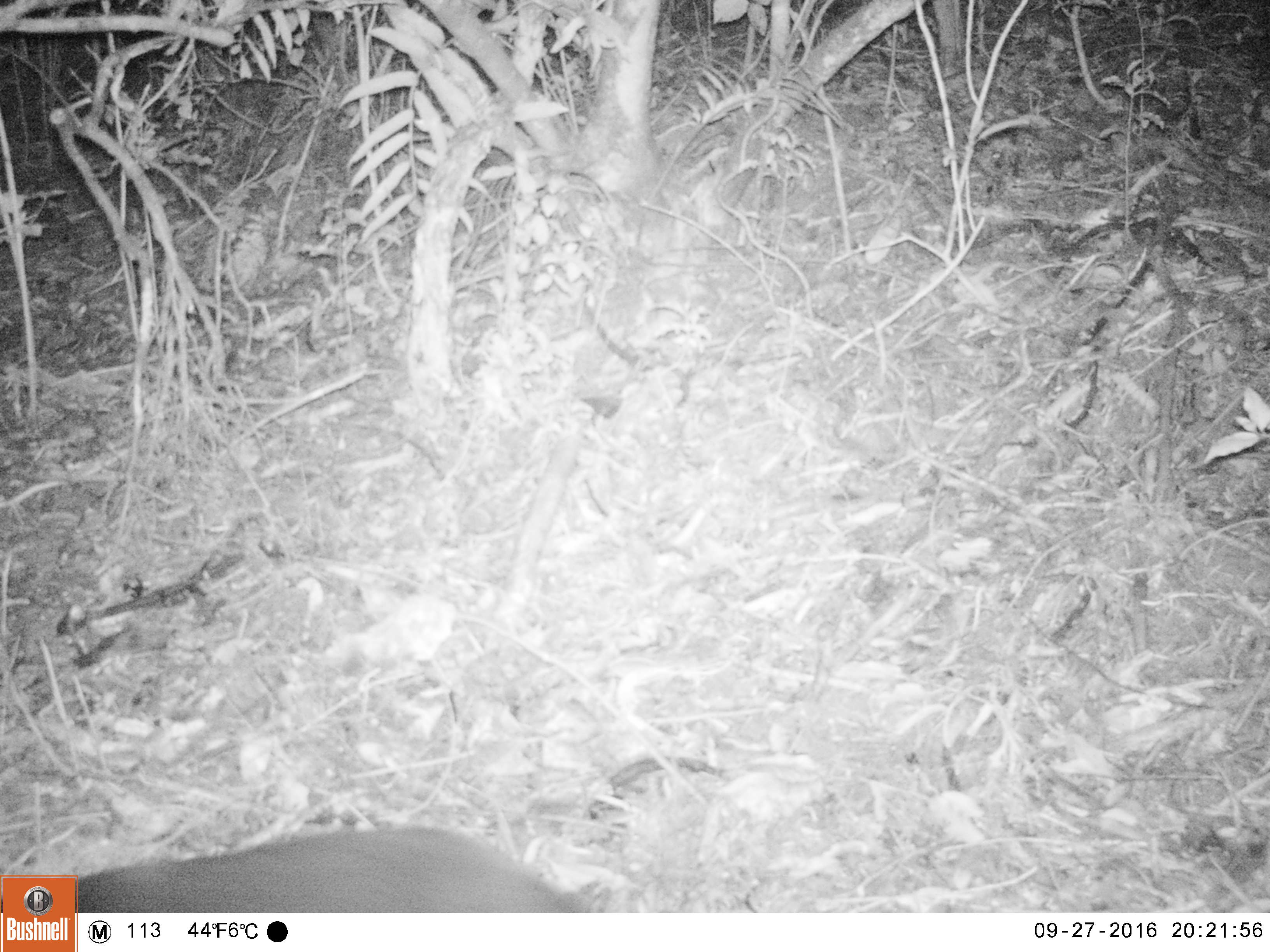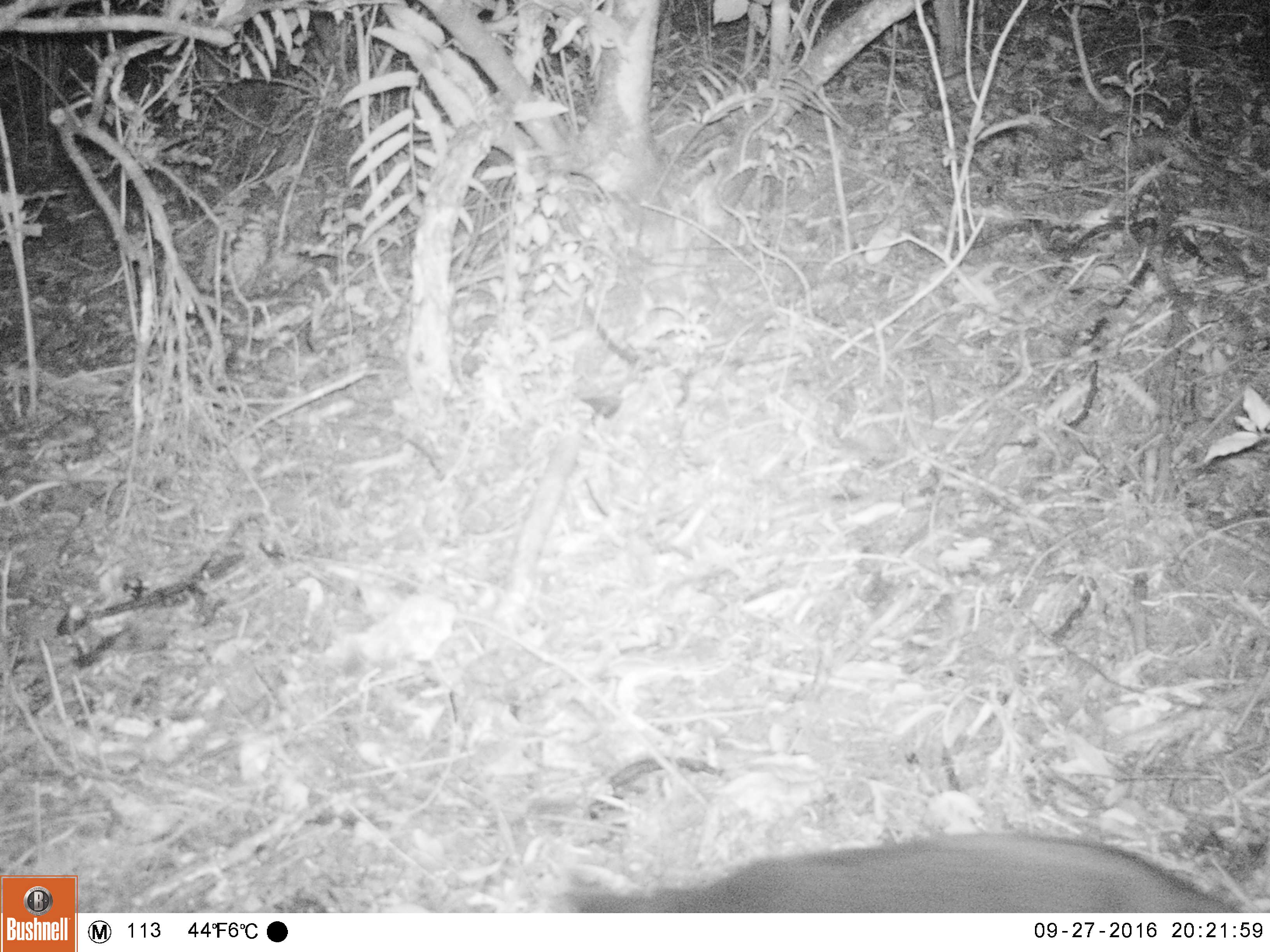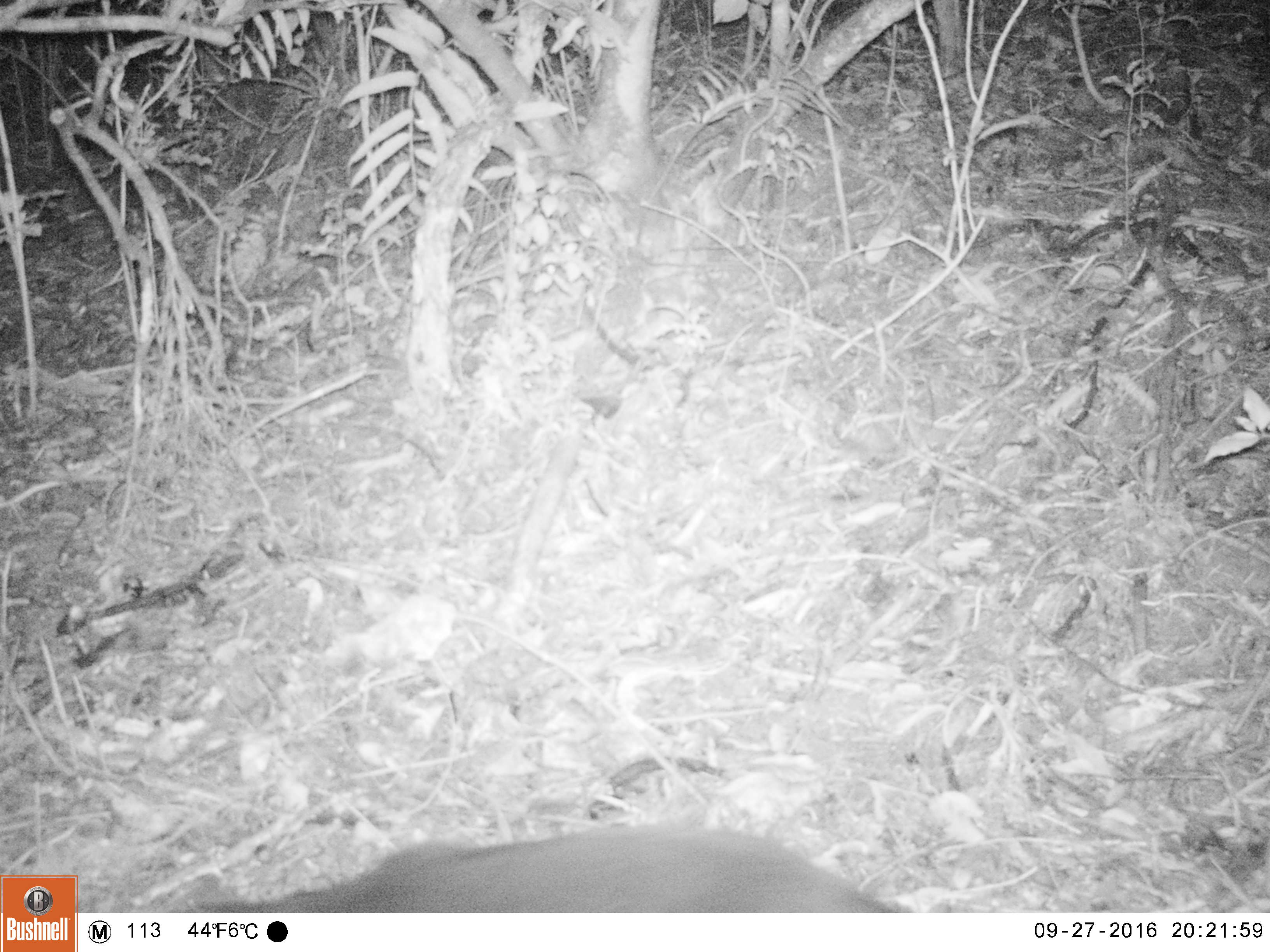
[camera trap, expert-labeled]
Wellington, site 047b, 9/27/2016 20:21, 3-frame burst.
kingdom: Animalia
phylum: Chordata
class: Mammalia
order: Carnivora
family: Felidae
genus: Felis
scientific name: Felis catus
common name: cat